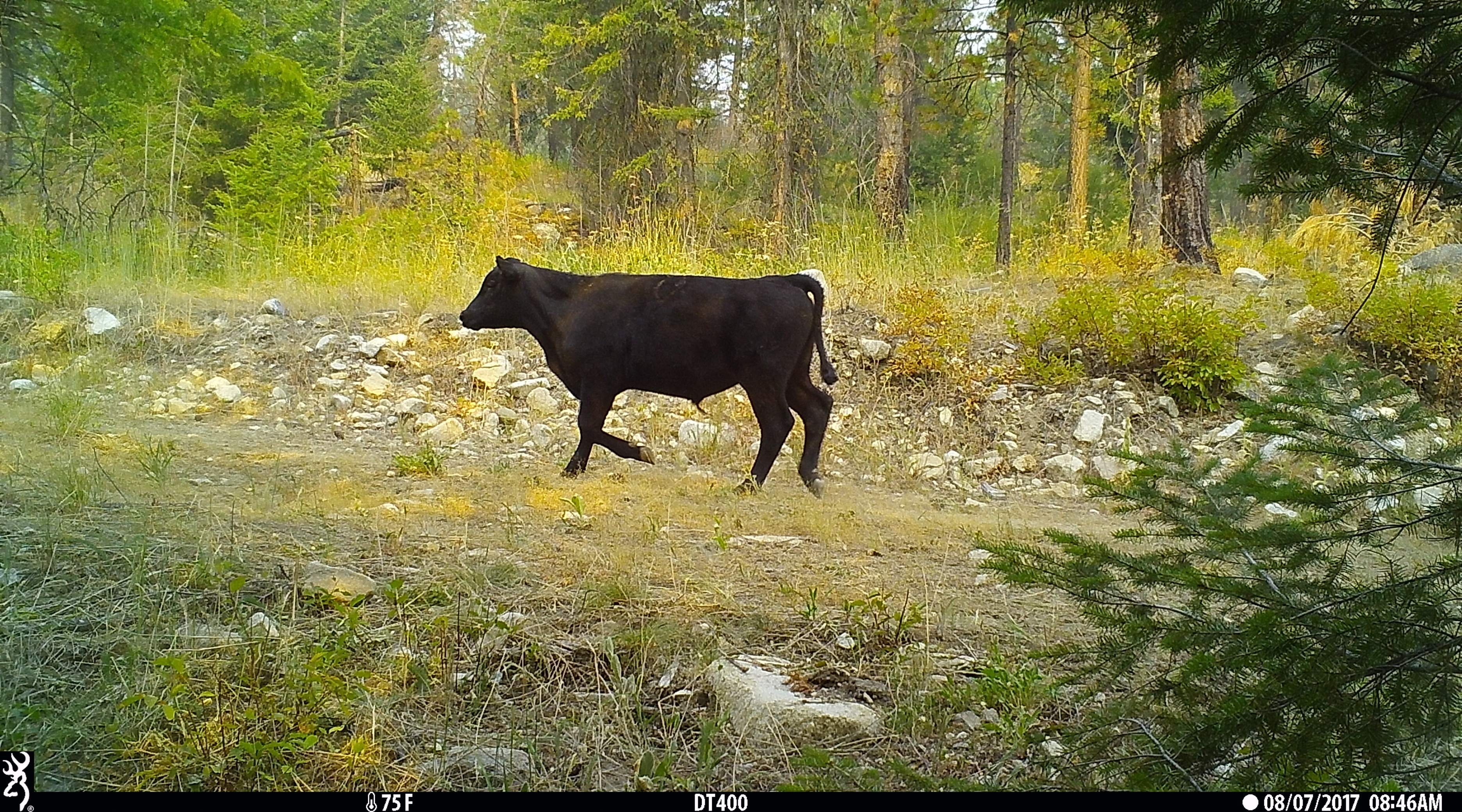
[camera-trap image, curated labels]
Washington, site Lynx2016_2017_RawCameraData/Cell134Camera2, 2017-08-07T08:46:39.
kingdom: Animalia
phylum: Chordata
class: Mammalia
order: Artiodactyla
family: Bovidae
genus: Bos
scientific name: Bos taurus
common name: domestic cattle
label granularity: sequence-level